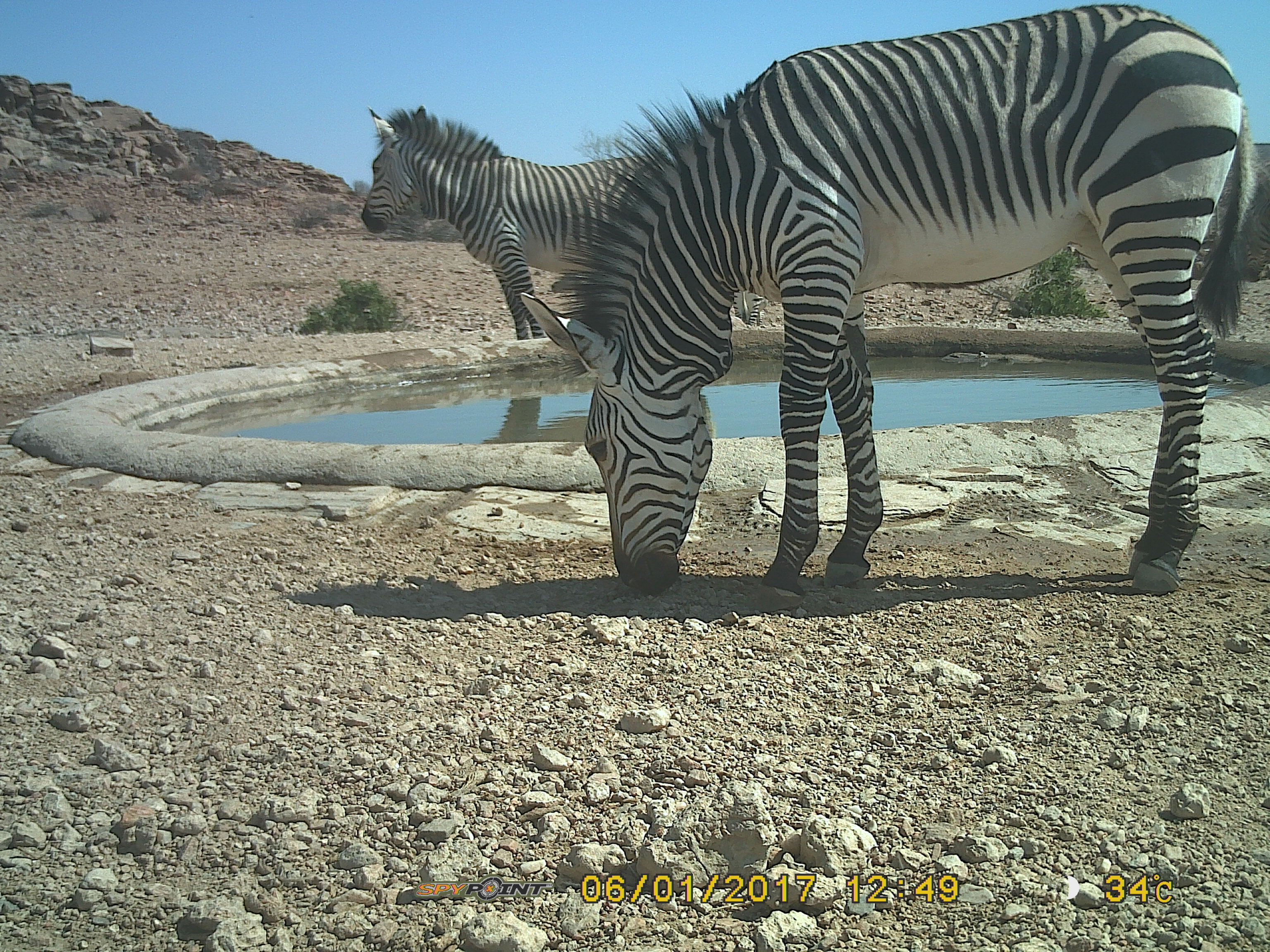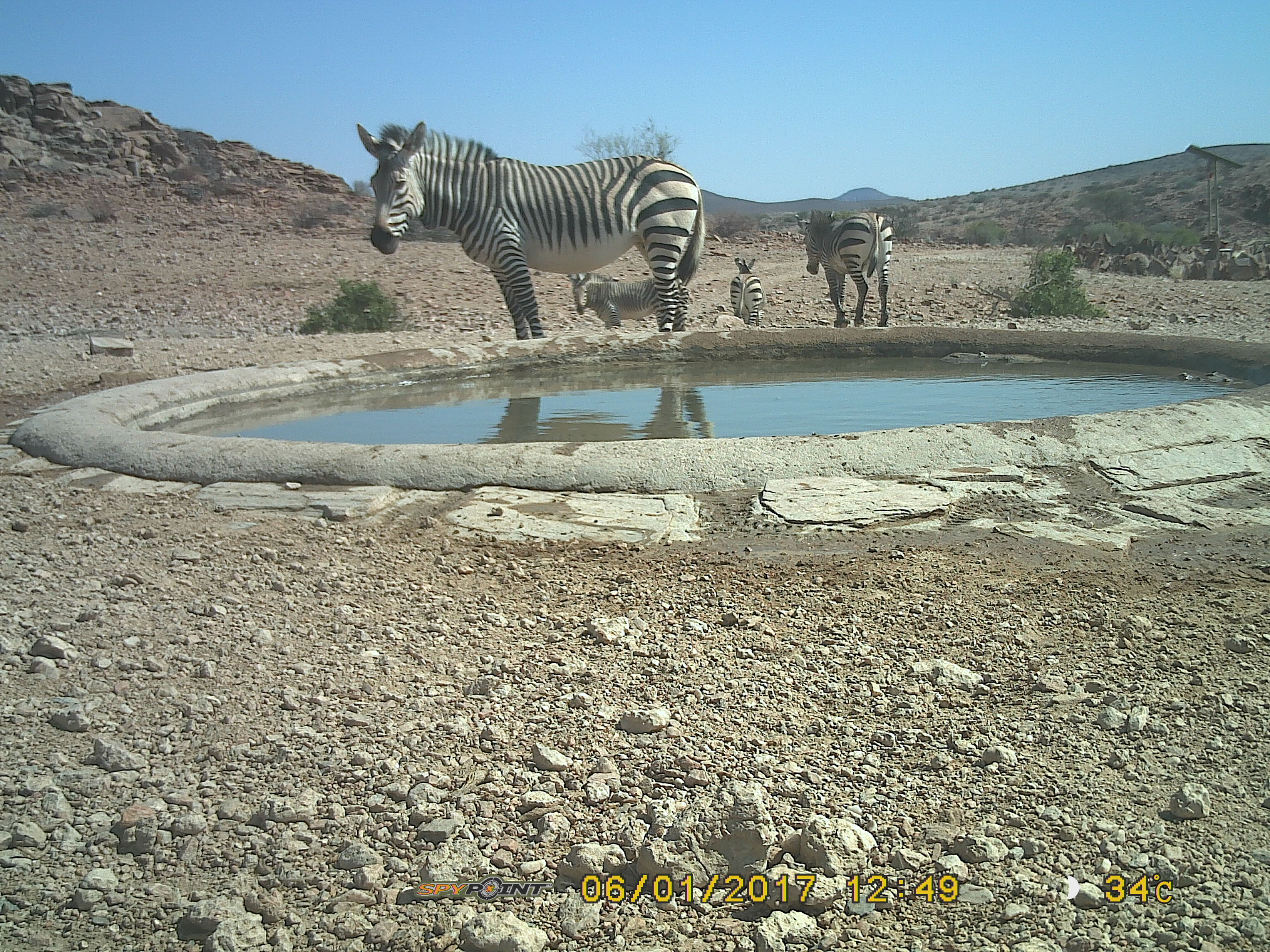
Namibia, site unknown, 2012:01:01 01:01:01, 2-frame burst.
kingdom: Animalia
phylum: Chordata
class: Mammalia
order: Perissodactyla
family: Equidae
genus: Equus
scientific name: Equus zebra hartmannae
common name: hartmann's mountain zebra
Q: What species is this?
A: Equus zebra hartmannae (hartmann's mountain zebra).